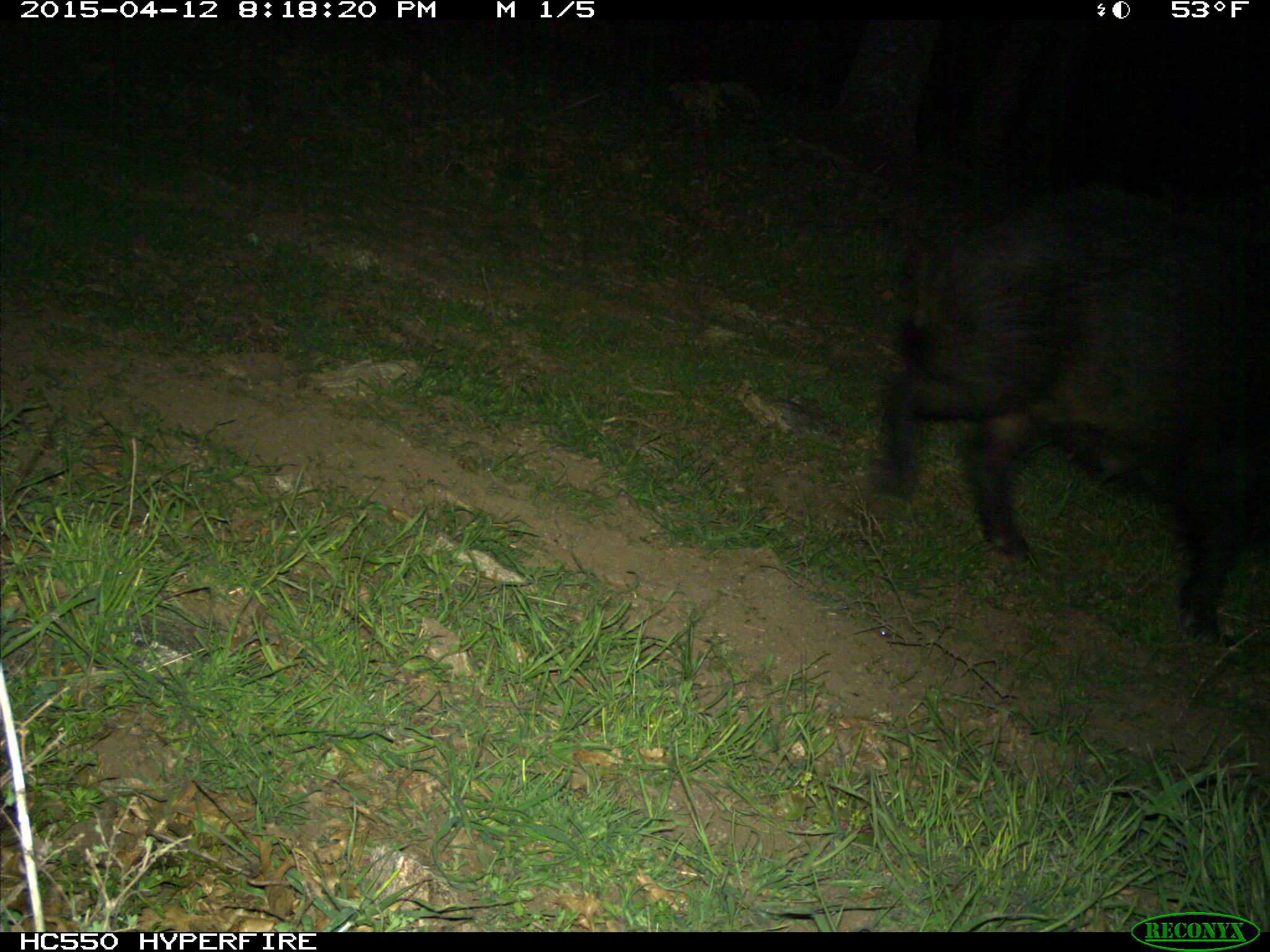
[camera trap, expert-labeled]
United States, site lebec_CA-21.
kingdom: Animalia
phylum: Chordata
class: Mammalia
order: Artiodactyla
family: Suidae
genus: Sus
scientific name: Sus scrofa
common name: wild boar